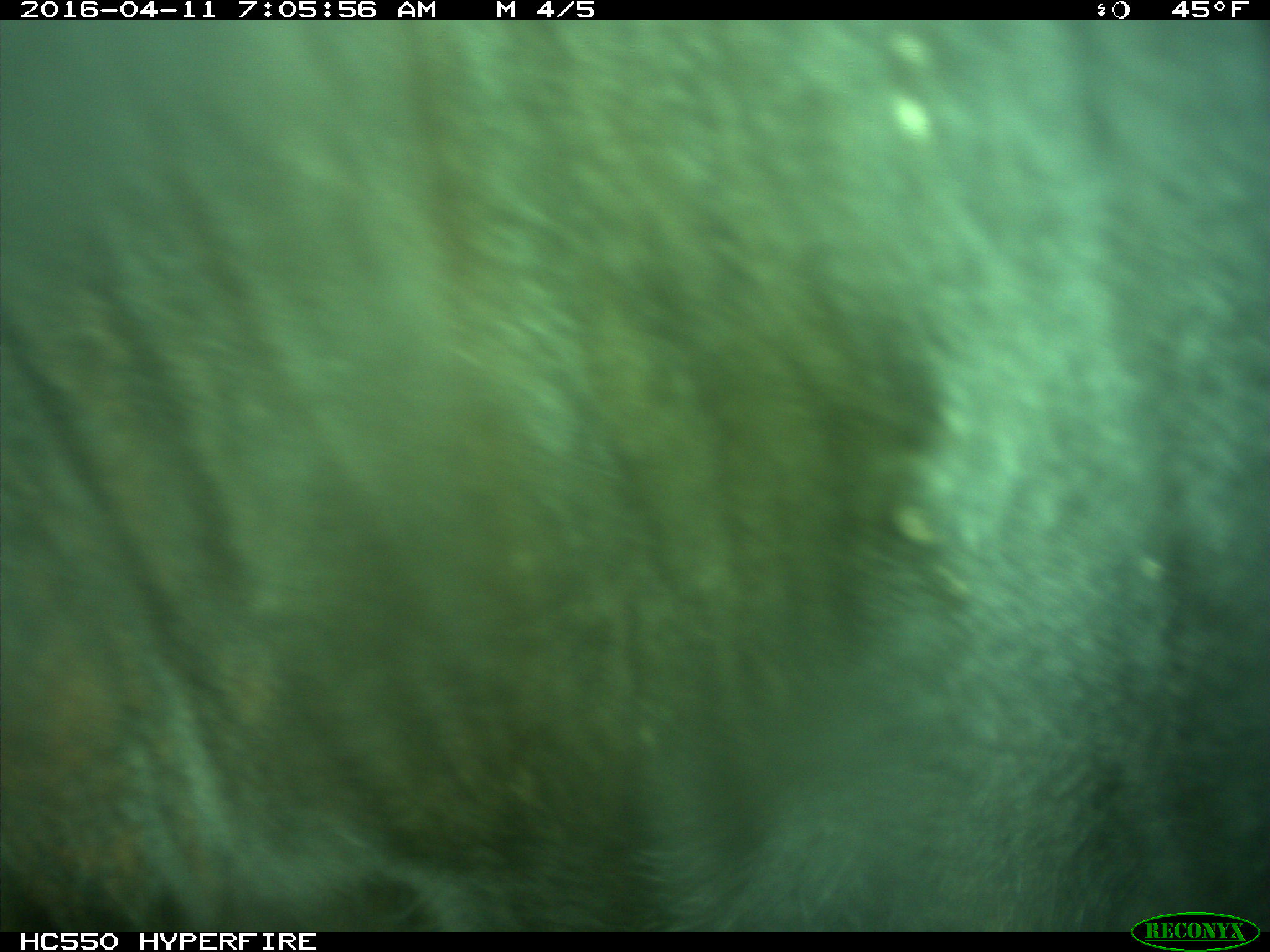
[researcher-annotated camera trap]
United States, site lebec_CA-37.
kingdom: Animalia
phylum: Chordata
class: Mammalia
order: Artiodactyla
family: Bovidae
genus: Bos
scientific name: Bos taurus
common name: domestic cow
Bos taurus (domestic cow).